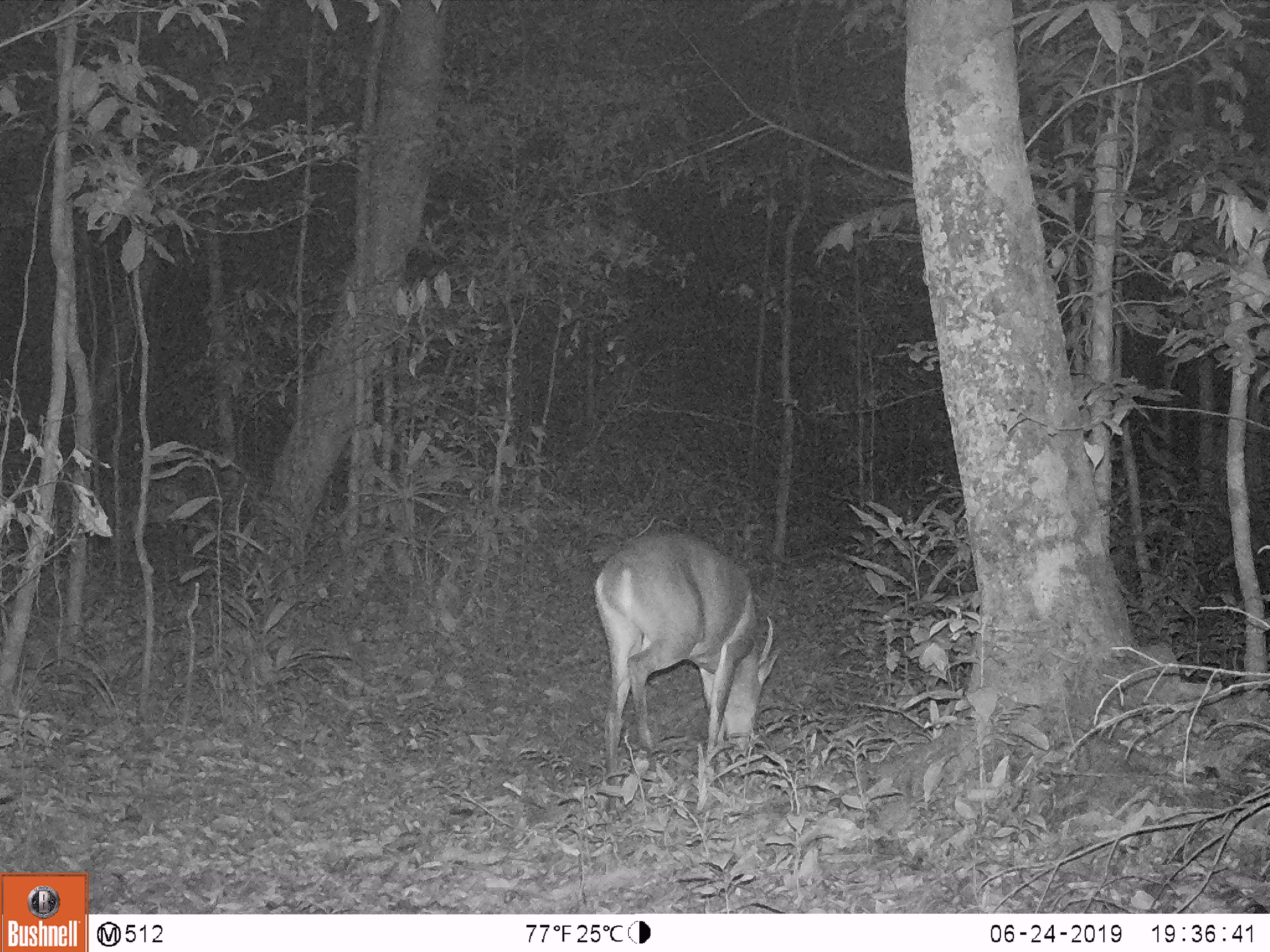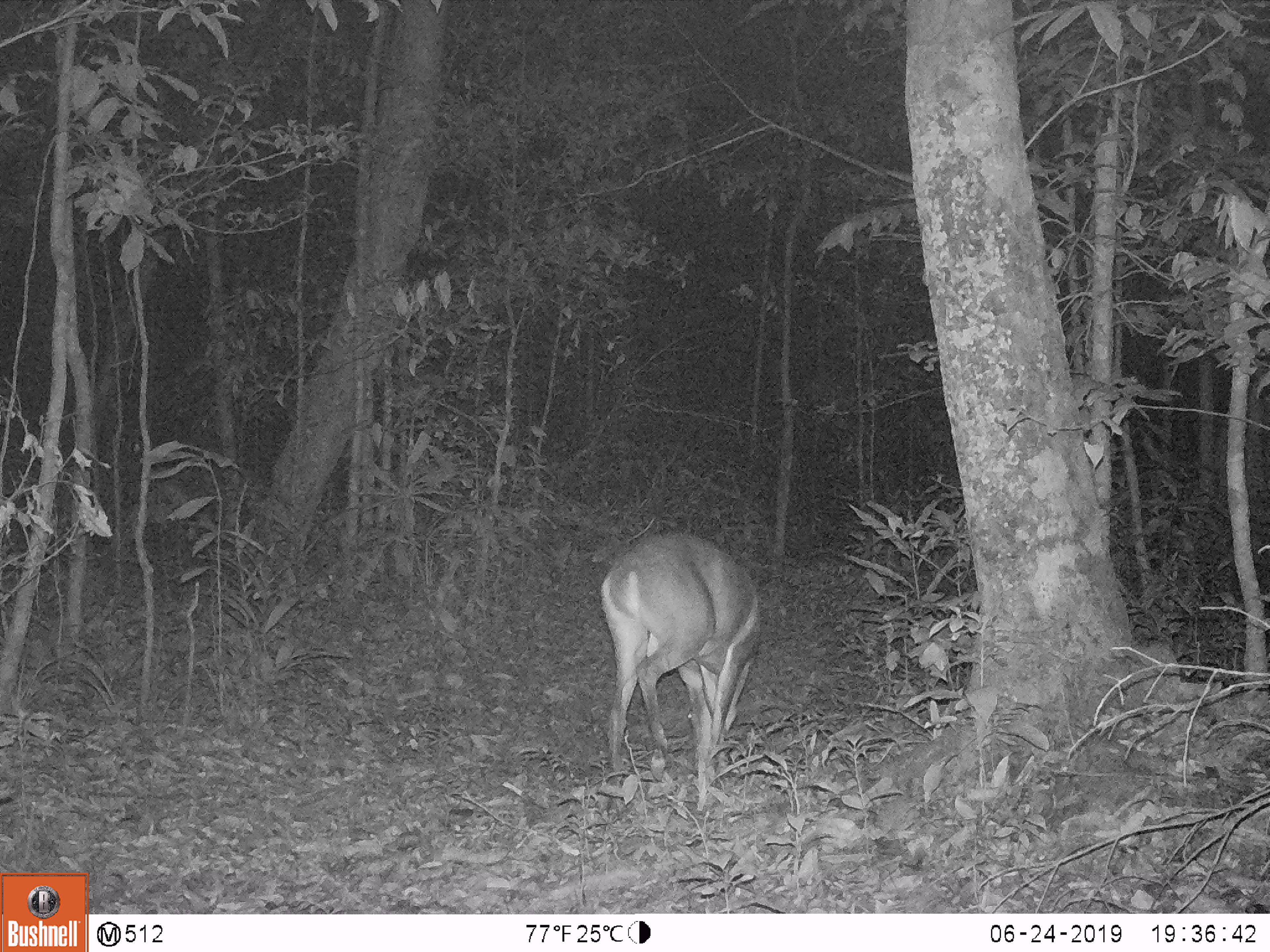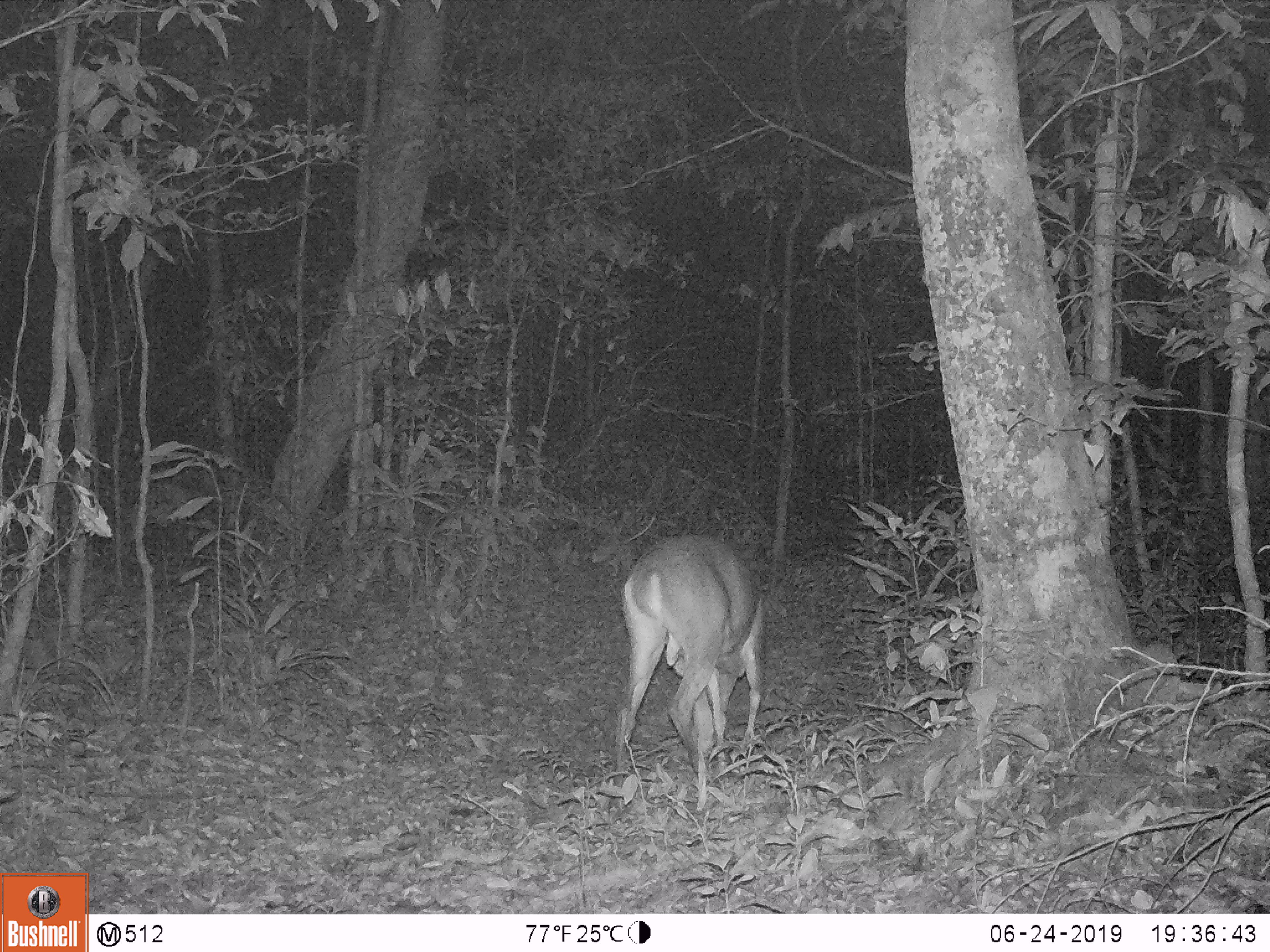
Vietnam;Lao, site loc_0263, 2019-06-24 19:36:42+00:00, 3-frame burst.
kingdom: Animalia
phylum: Chordata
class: Mammalia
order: Artiodactyla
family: Cervidae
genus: Muntiacus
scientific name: Muntiacus vuquangensis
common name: large-antlered muntjac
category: large antlered muntjac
Large antlered muntjac (large-antlered muntjac) (Muntiacus vuquangensis). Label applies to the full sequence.